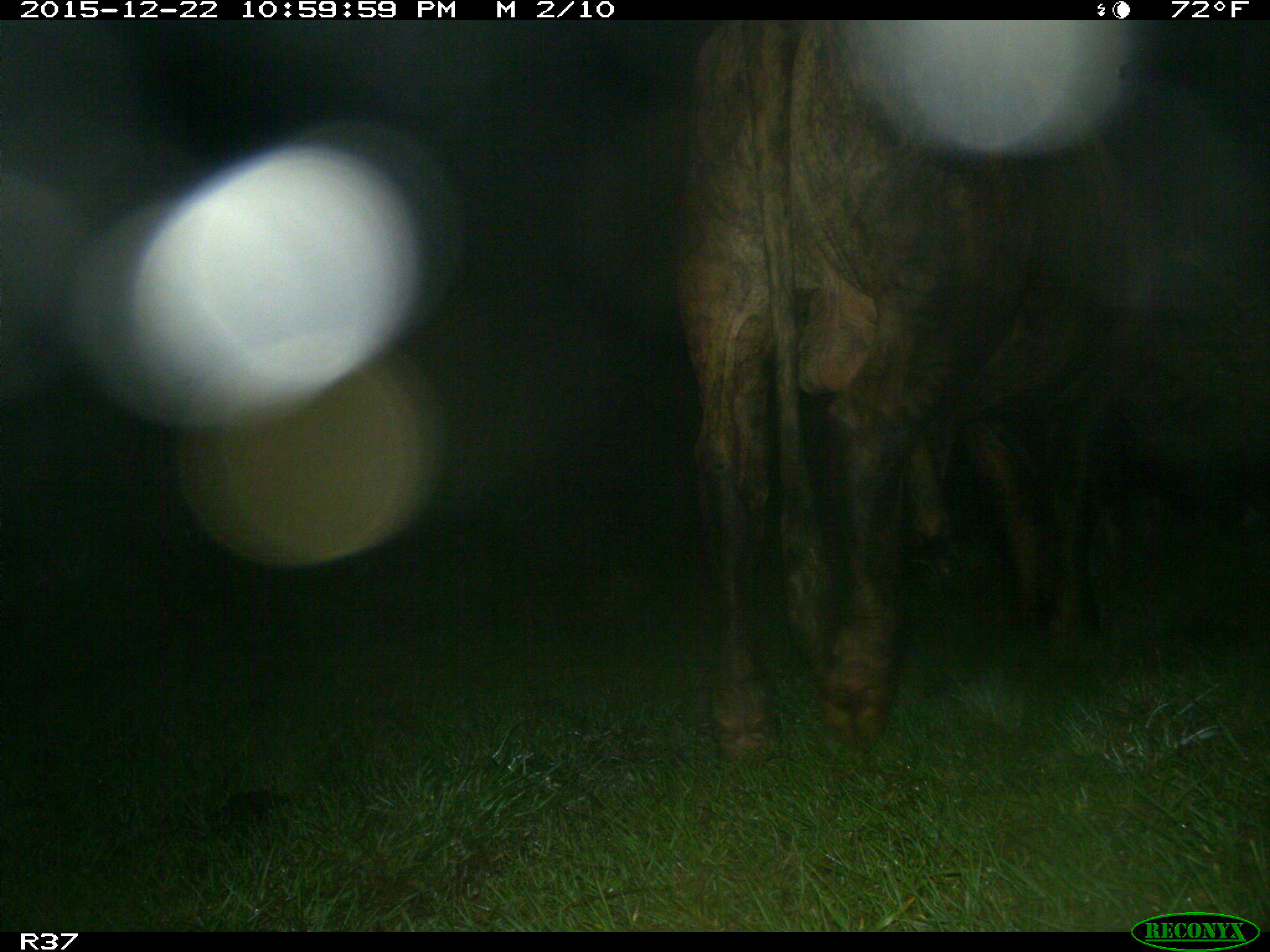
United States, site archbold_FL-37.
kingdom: Animalia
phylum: Chordata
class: Mammalia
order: Artiodactyla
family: Bovidae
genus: Bos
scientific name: Bos taurus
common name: domestic cow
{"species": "Bos taurus (domestic cow)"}